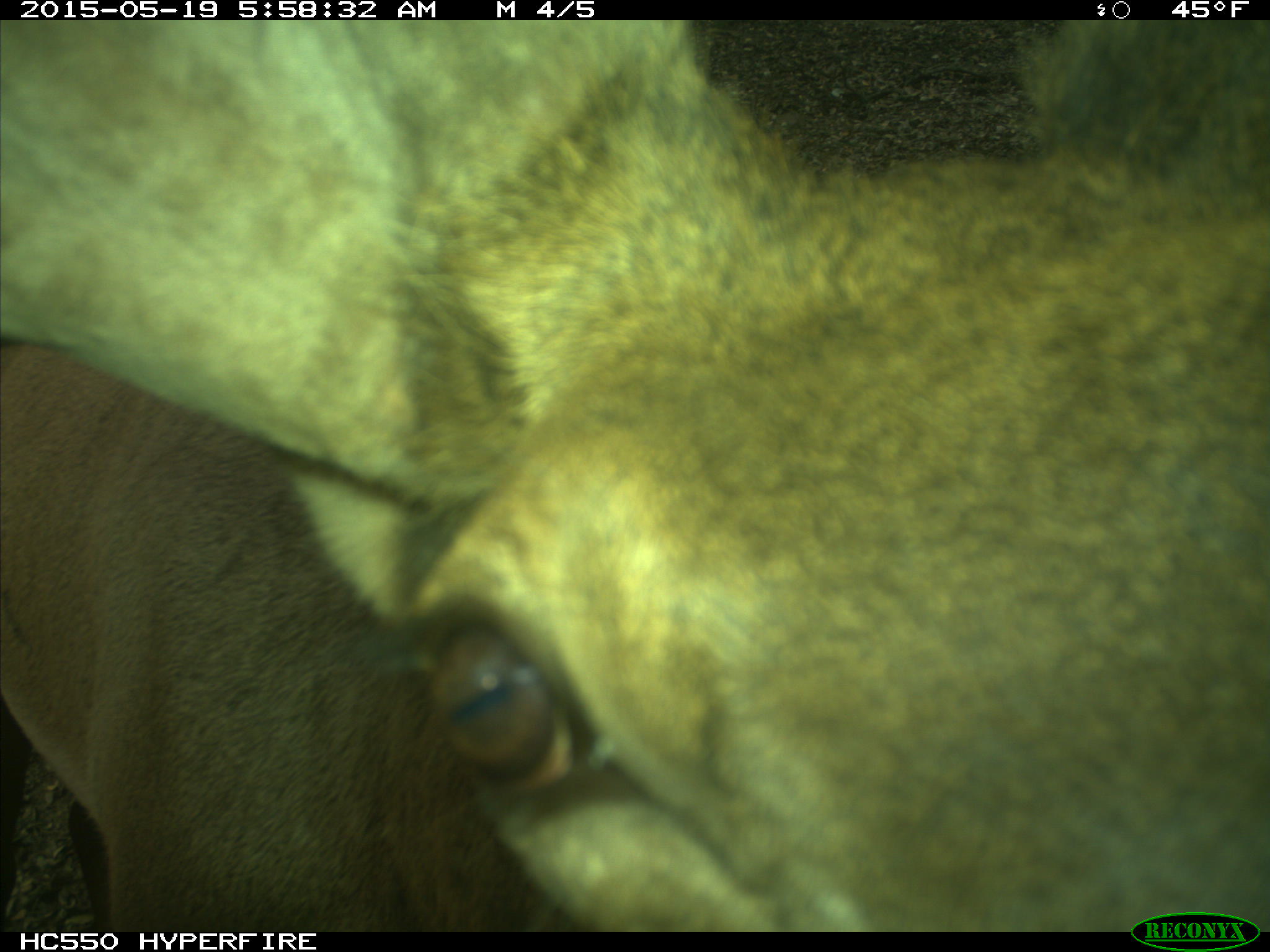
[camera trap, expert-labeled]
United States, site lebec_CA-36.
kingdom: Animalia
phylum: Chordata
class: Mammalia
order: Artiodactyla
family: Cervidae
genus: Cervus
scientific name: Cervus canadensis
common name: elk